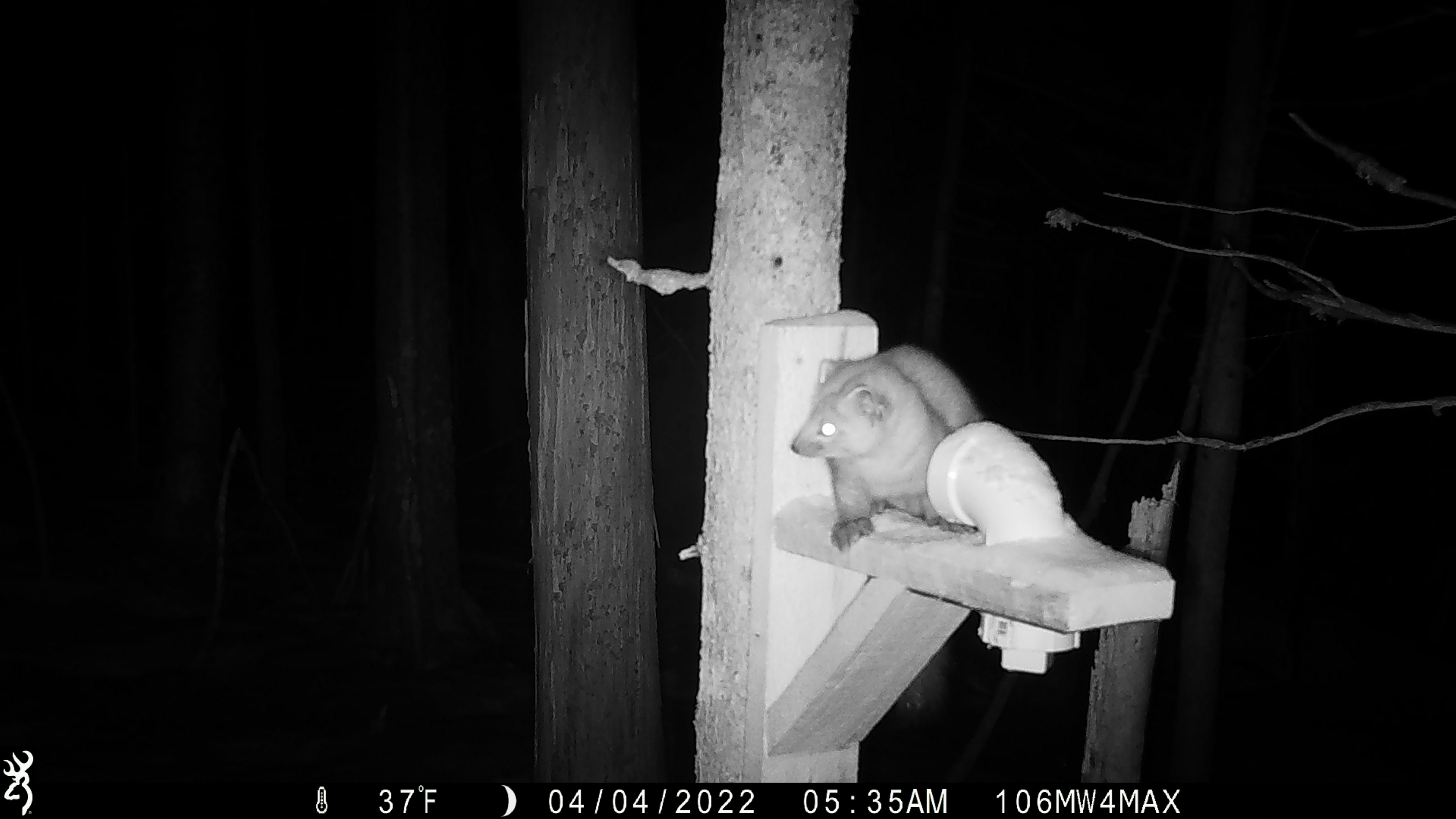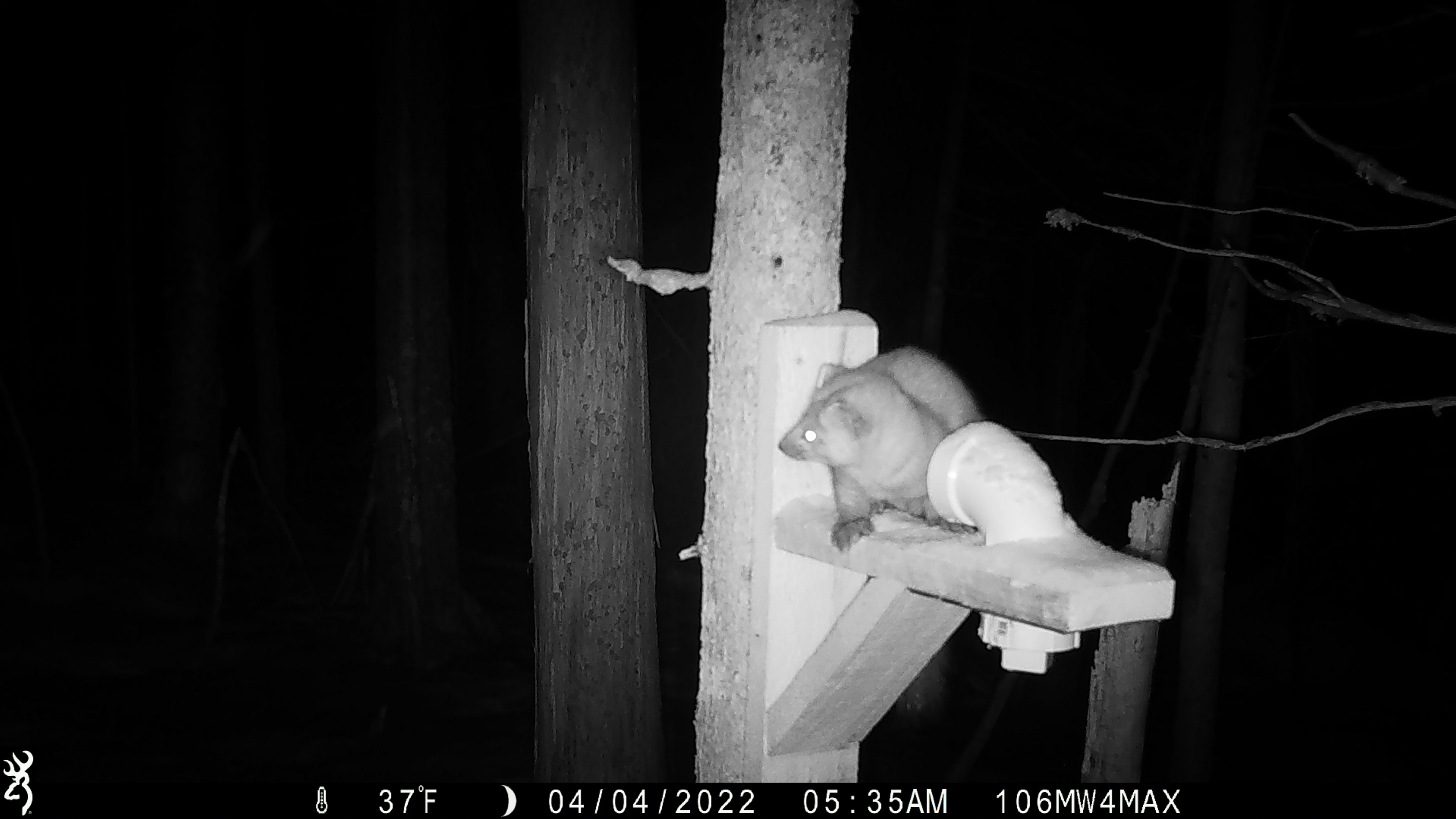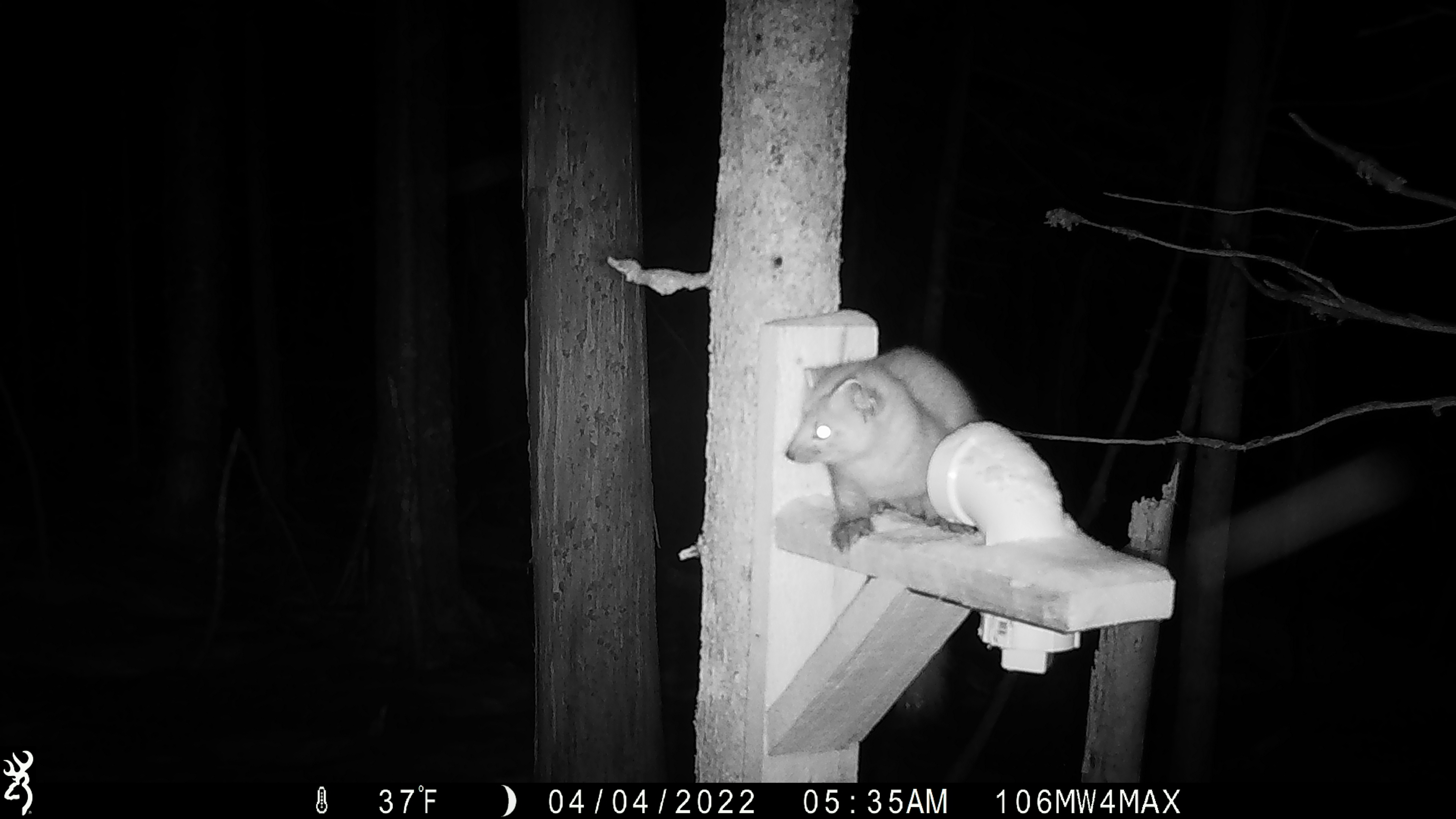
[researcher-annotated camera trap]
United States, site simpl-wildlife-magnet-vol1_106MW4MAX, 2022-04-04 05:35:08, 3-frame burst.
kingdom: Animalia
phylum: Chordata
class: Mammalia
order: Carnivora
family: Mustelidae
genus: Martes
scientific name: Martes americana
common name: american marten